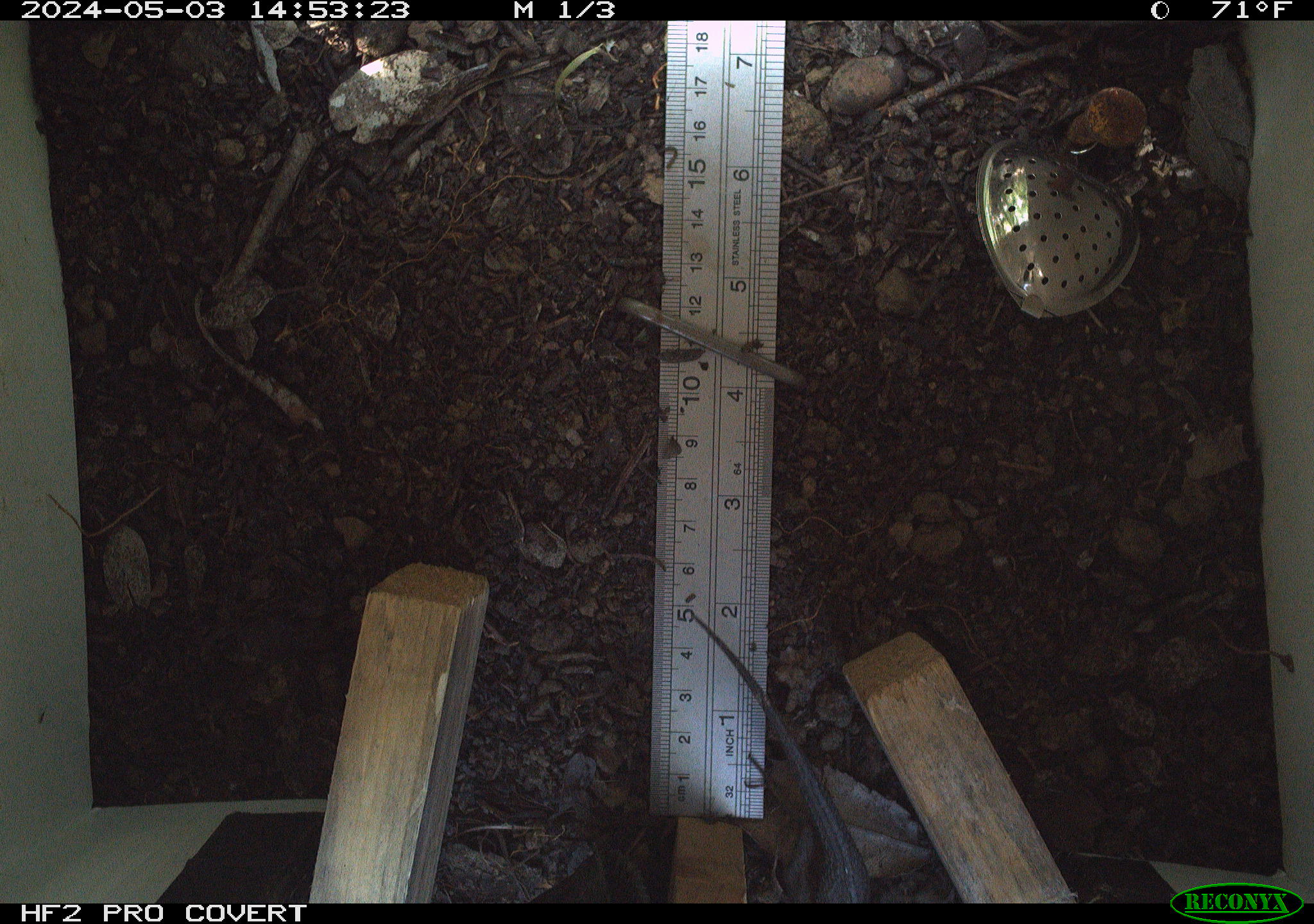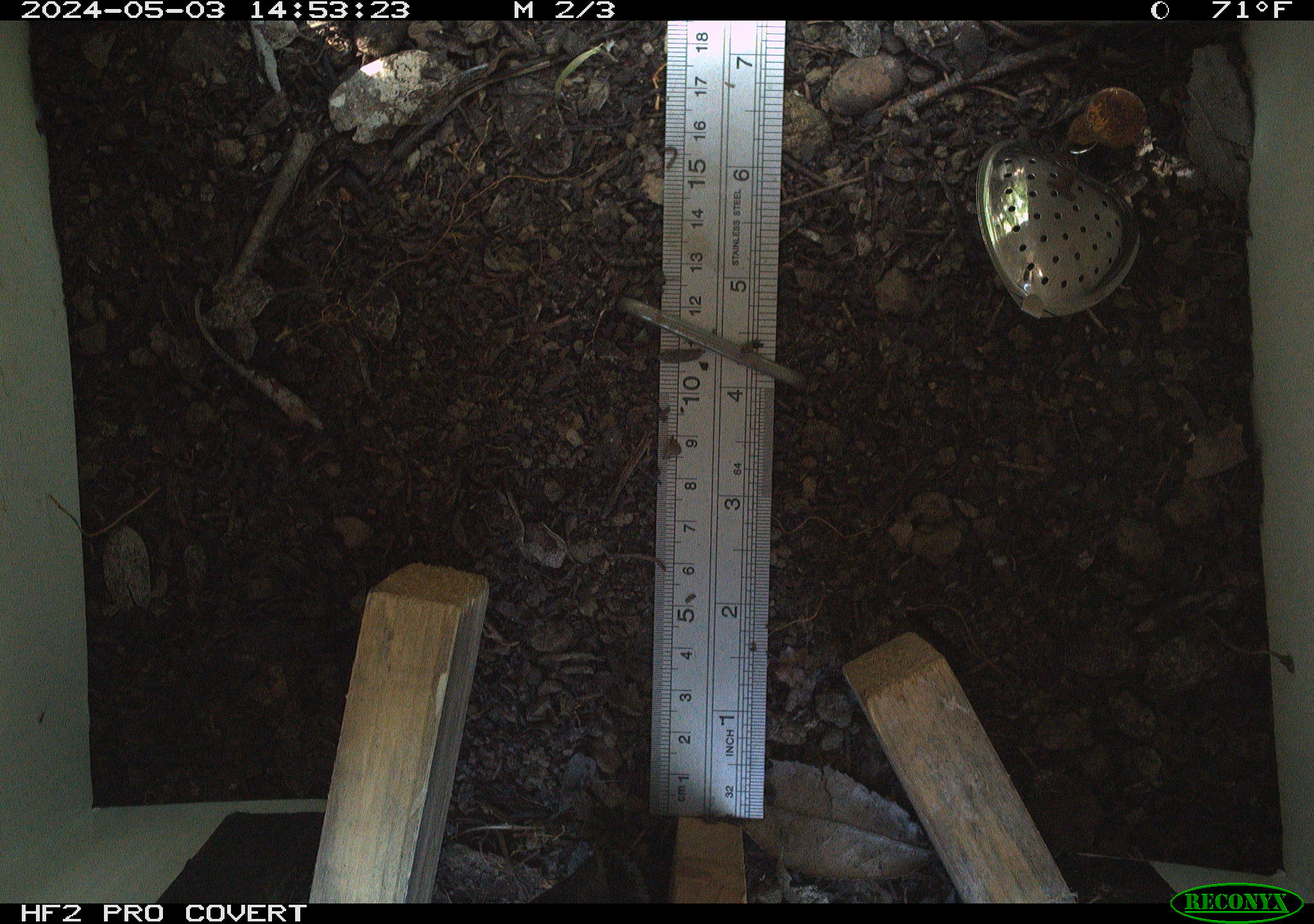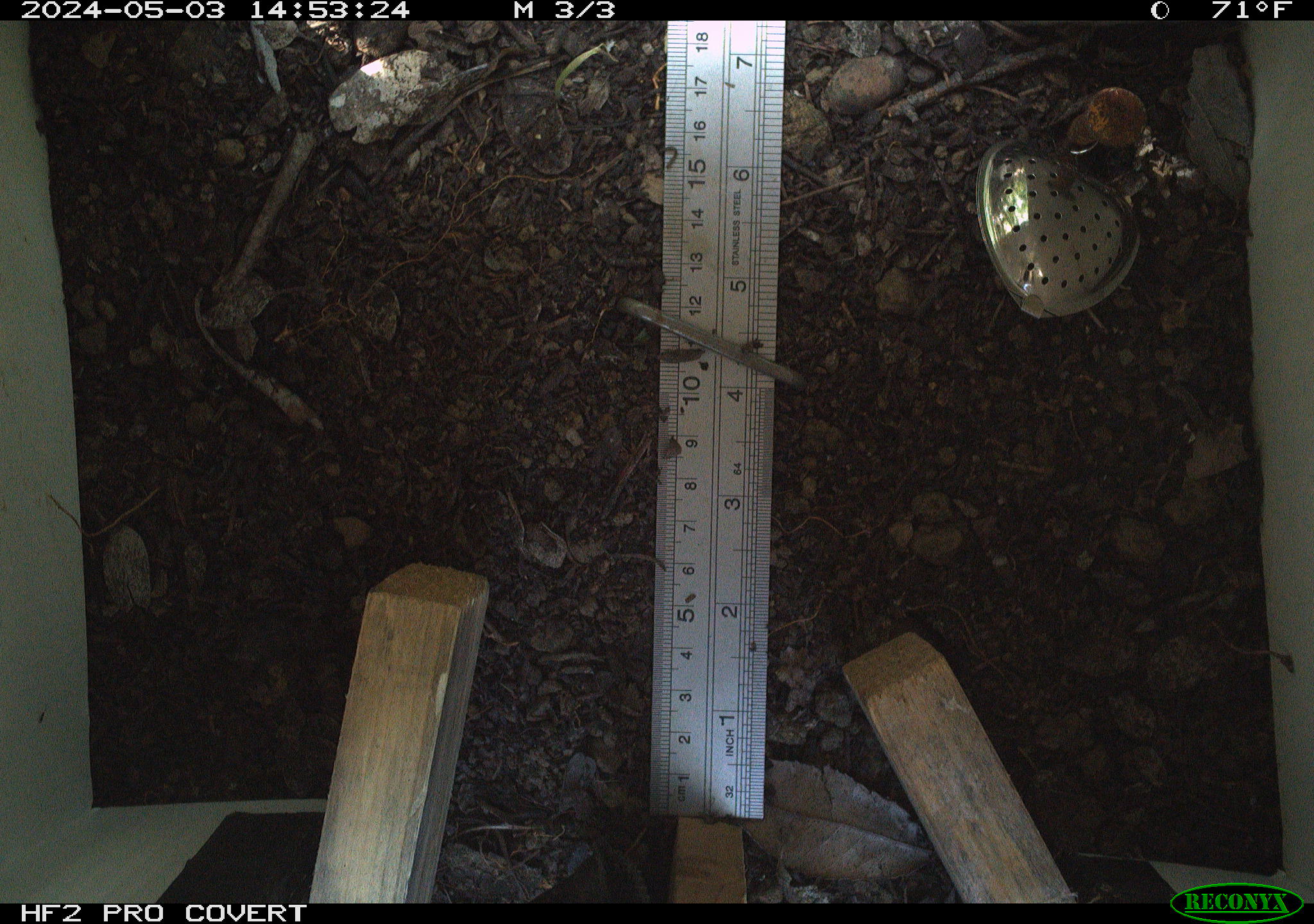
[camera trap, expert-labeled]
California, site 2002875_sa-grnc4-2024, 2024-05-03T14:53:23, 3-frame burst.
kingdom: Animalia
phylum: Chordata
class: Reptilia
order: Squamata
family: Phrynosomatidae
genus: Sceloporus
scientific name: Sceloporus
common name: spiny lizards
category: sceloporus species